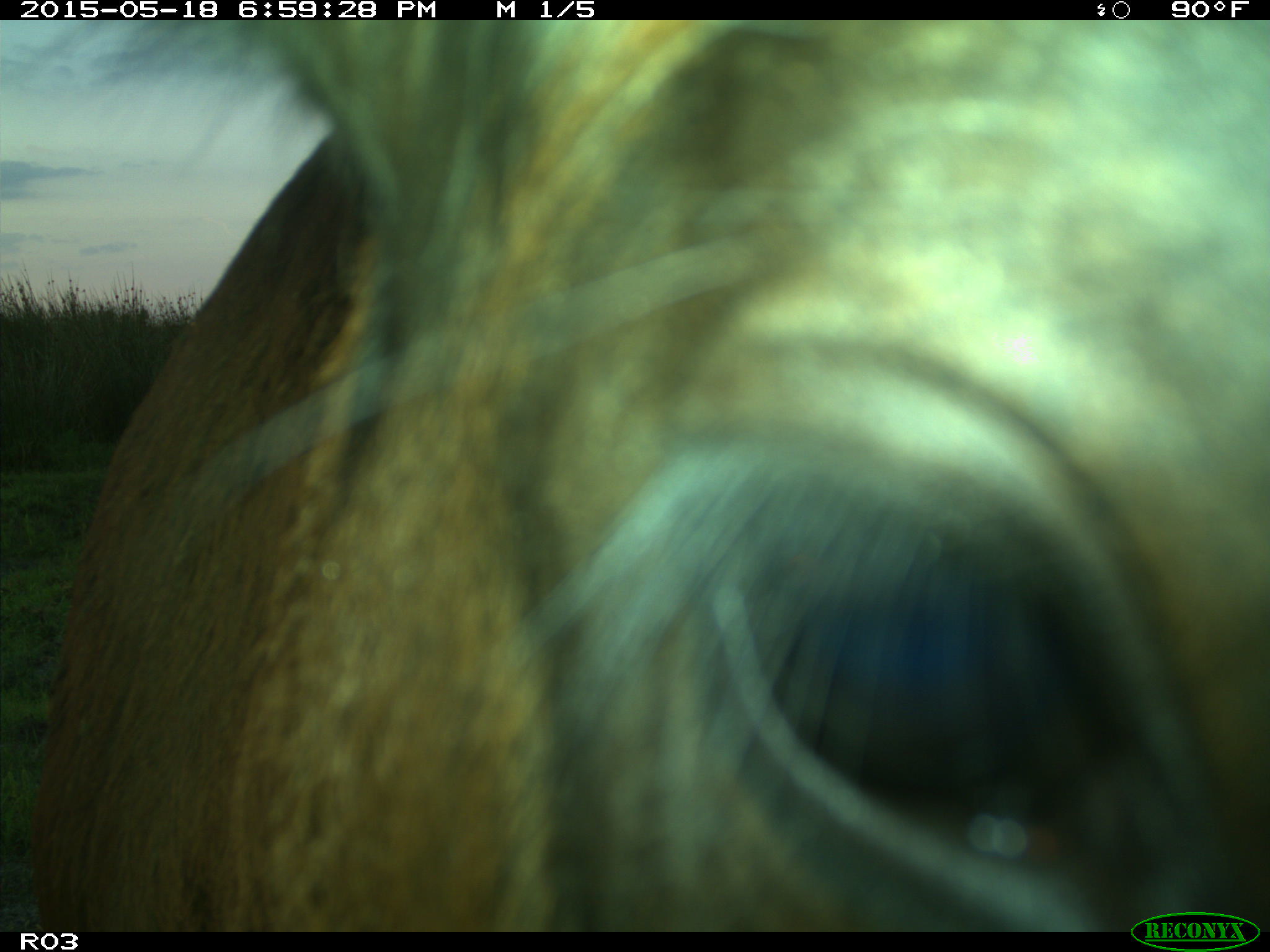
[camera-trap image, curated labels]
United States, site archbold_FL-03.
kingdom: Animalia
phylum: Chordata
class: Mammalia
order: Artiodactyla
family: Bovidae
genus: Bos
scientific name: Bos taurus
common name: domestic cow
Bos taurus (domestic cow).